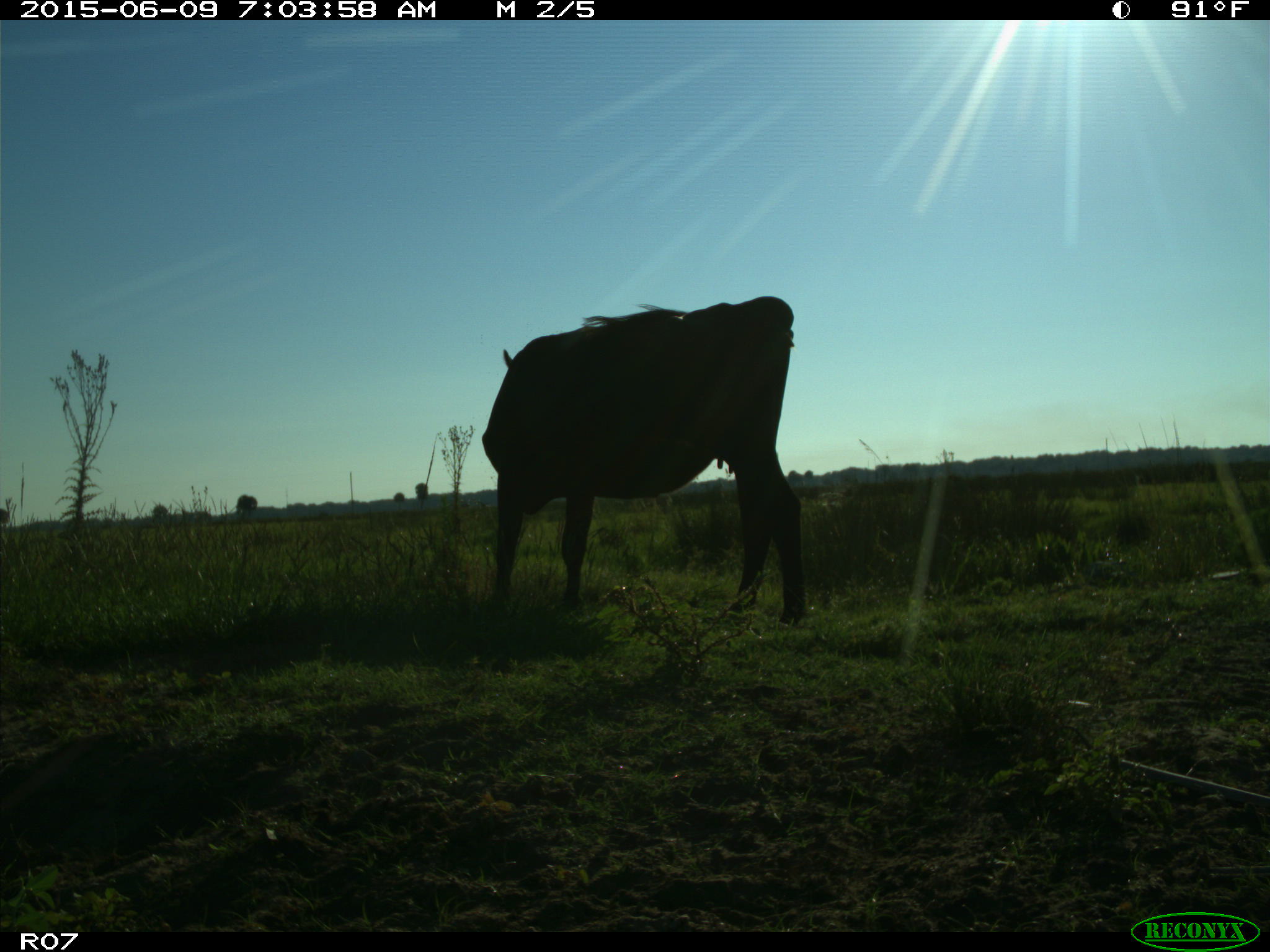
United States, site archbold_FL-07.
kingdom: Animalia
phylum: Chordata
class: Mammalia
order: Artiodactyla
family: Bovidae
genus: Bos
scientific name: Bos taurus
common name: domestic cow